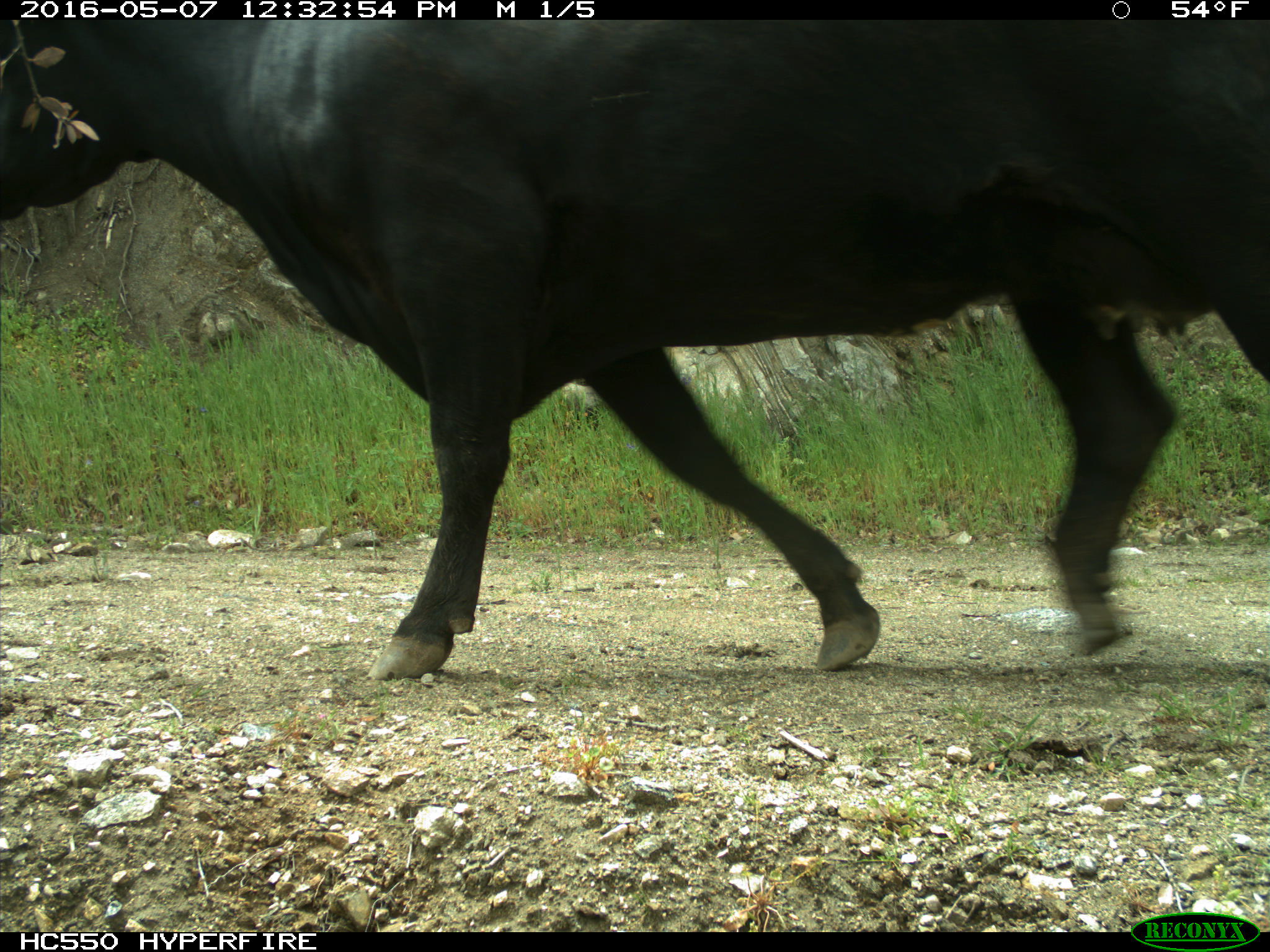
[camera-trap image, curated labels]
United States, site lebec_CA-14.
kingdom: Animalia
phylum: Chordata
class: Mammalia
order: Artiodactyla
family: Bovidae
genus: Bos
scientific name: Bos taurus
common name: domestic cow